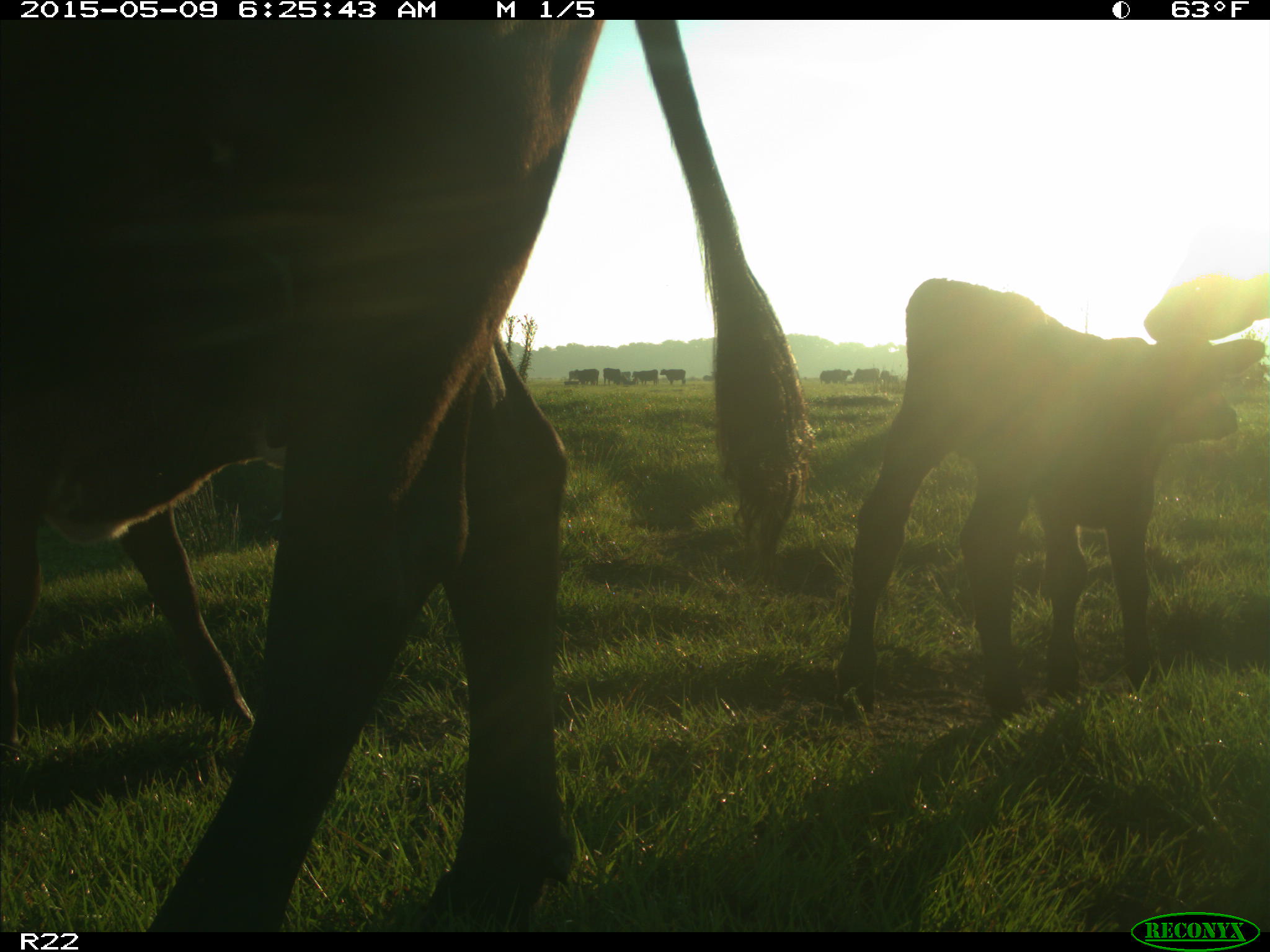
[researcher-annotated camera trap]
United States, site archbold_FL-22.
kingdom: Animalia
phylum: Chordata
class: Mammalia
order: Artiodactyla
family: Bovidae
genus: Bos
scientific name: Bos taurus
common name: domestic cow